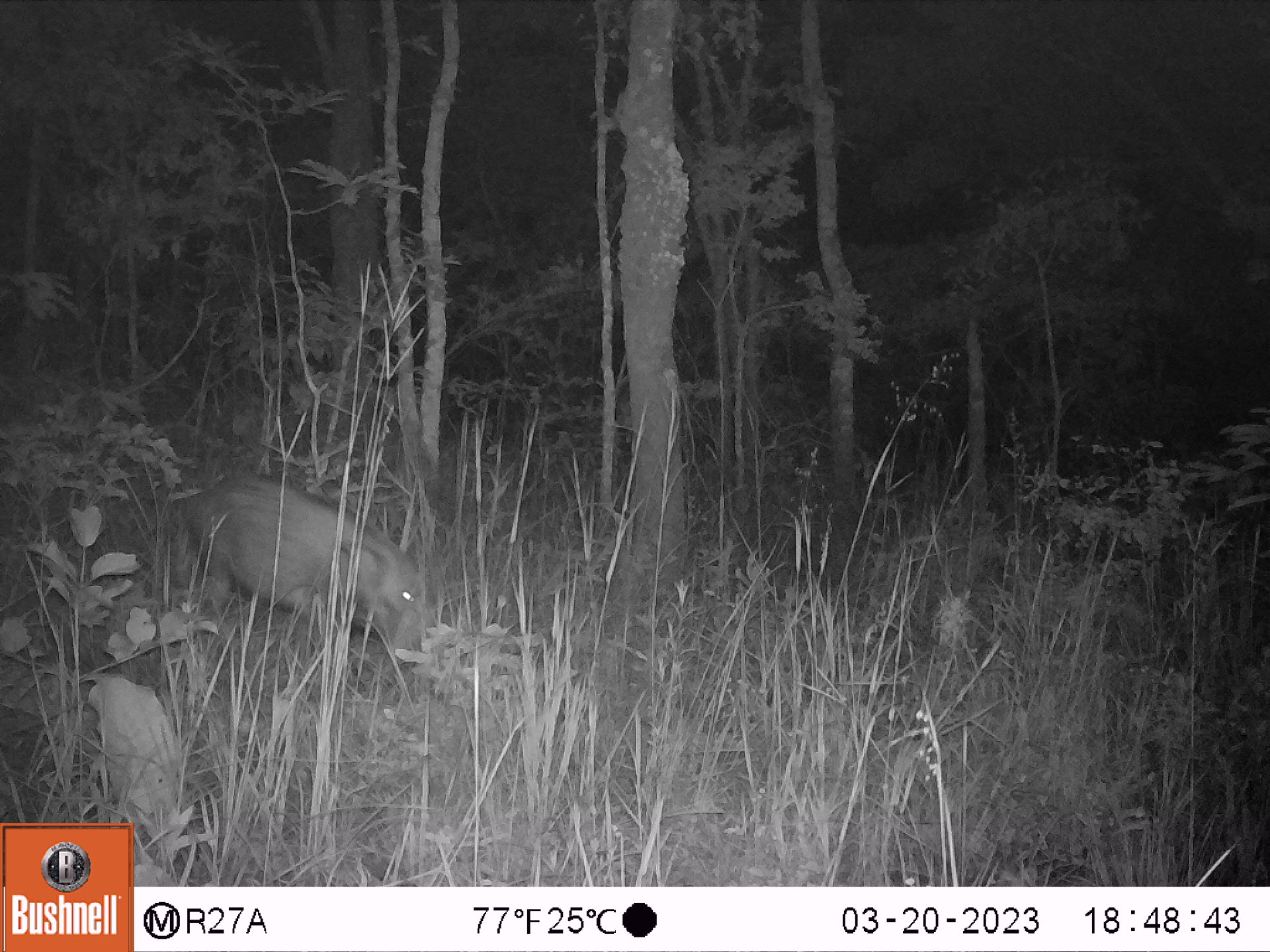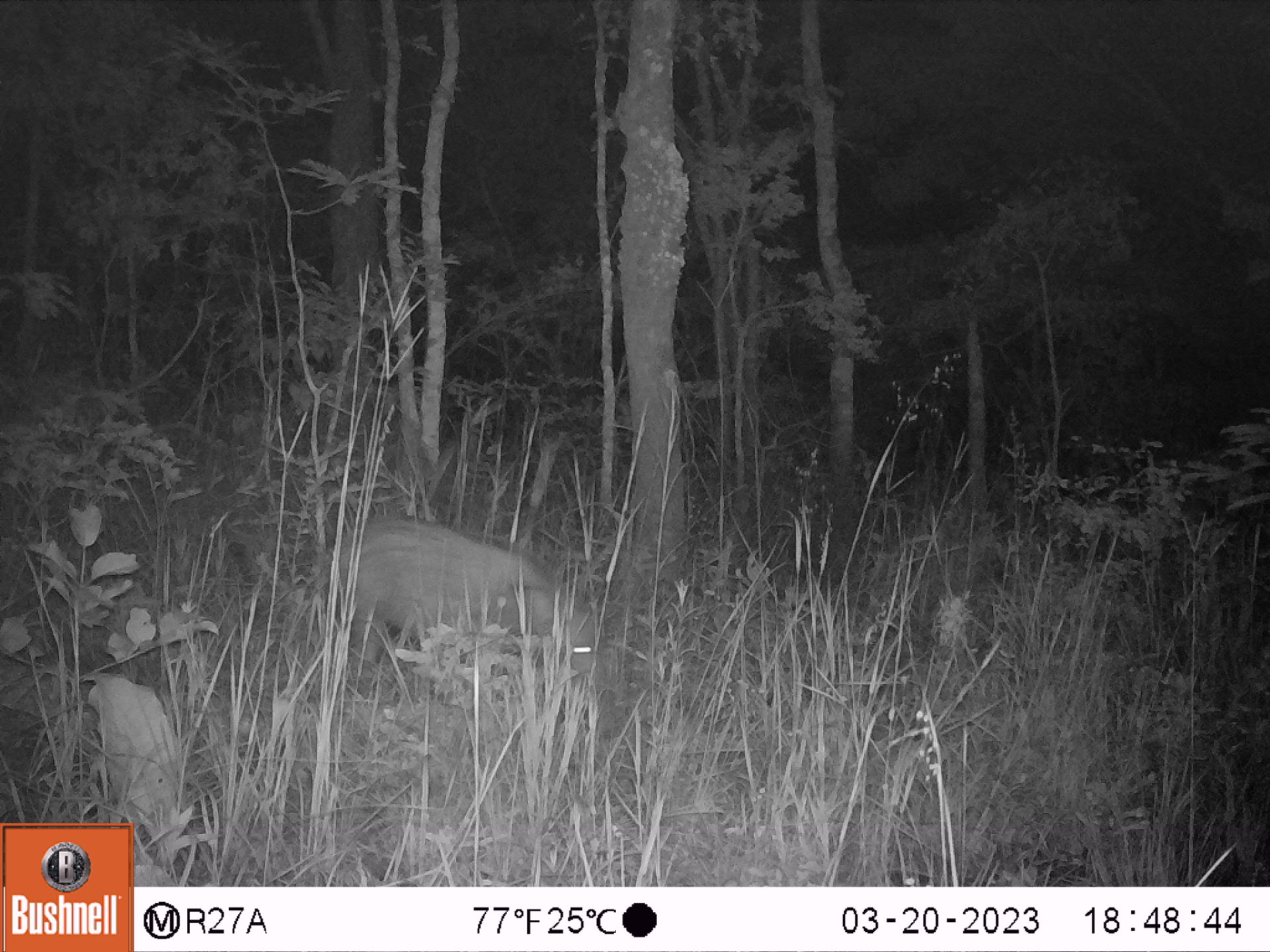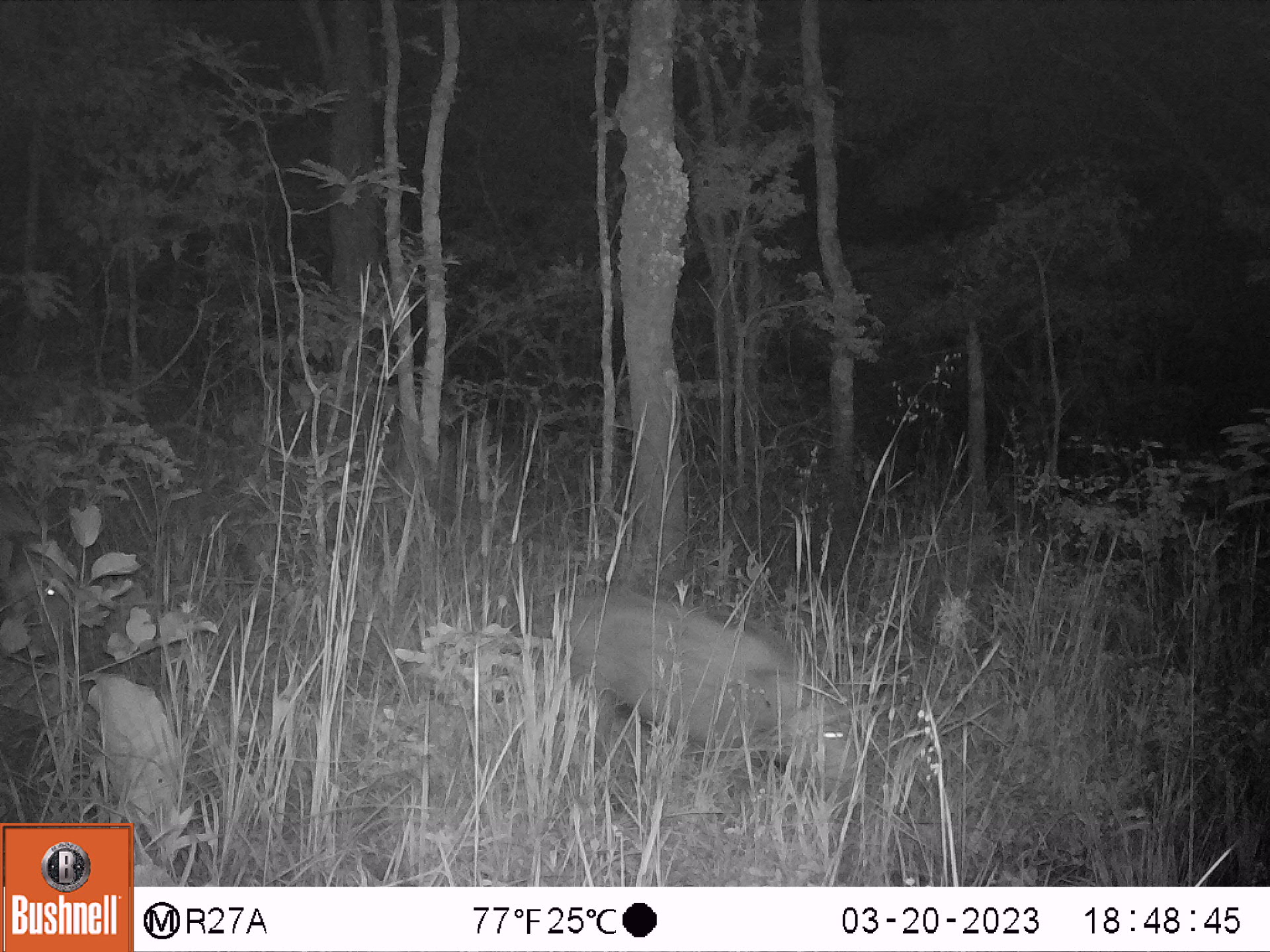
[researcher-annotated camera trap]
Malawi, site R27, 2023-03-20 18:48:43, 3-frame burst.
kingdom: Animalia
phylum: Chordata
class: Mammalia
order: Artiodactyla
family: Suidae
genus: Potamochoerus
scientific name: Potamochoerus larvatus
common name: bushpig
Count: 1.